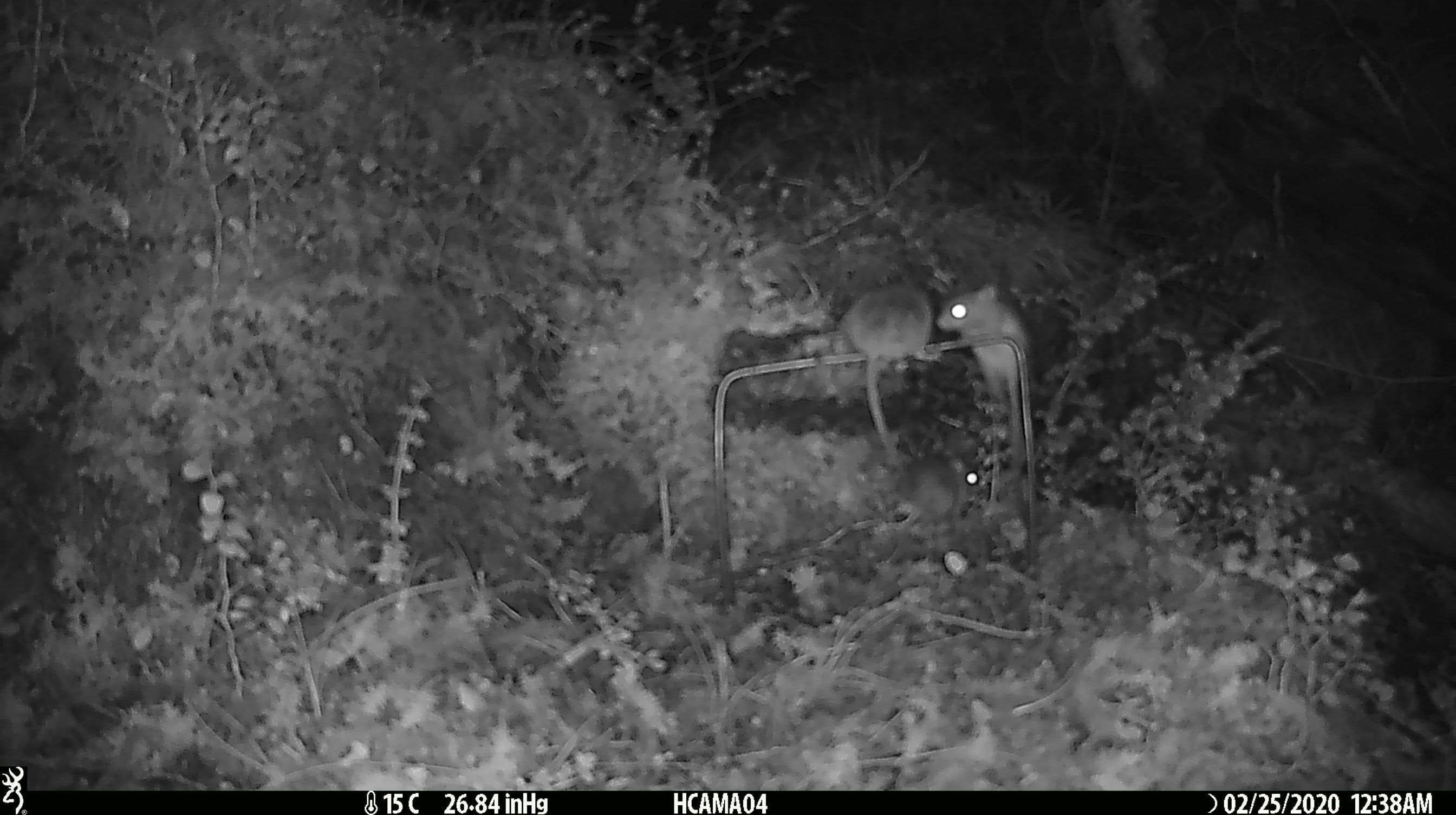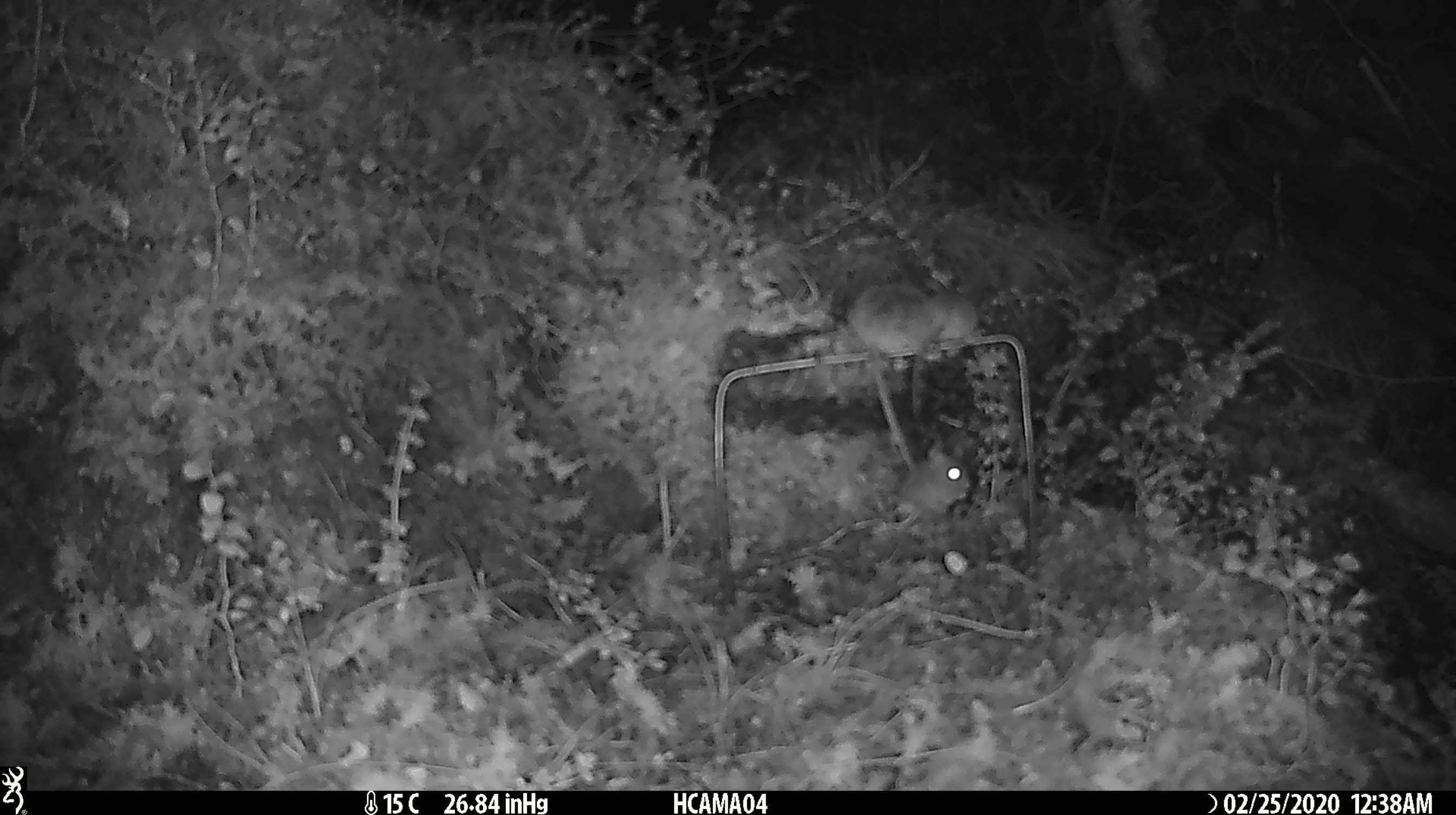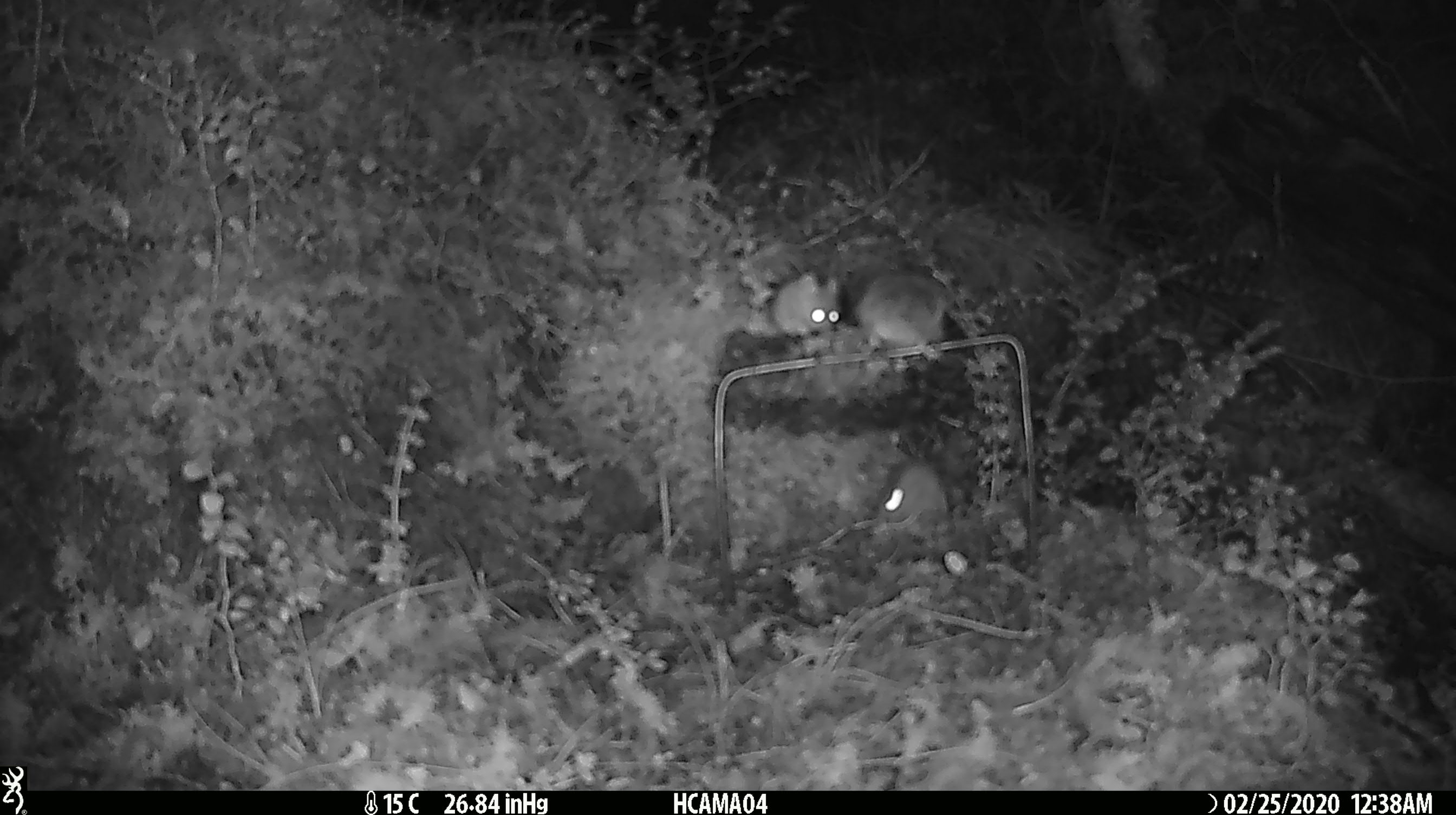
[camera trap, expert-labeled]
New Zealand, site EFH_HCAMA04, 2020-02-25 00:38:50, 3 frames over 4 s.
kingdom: Animalia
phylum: Chordata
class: Mammalia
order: Rodentia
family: Muridae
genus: Mus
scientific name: Mus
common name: mouse